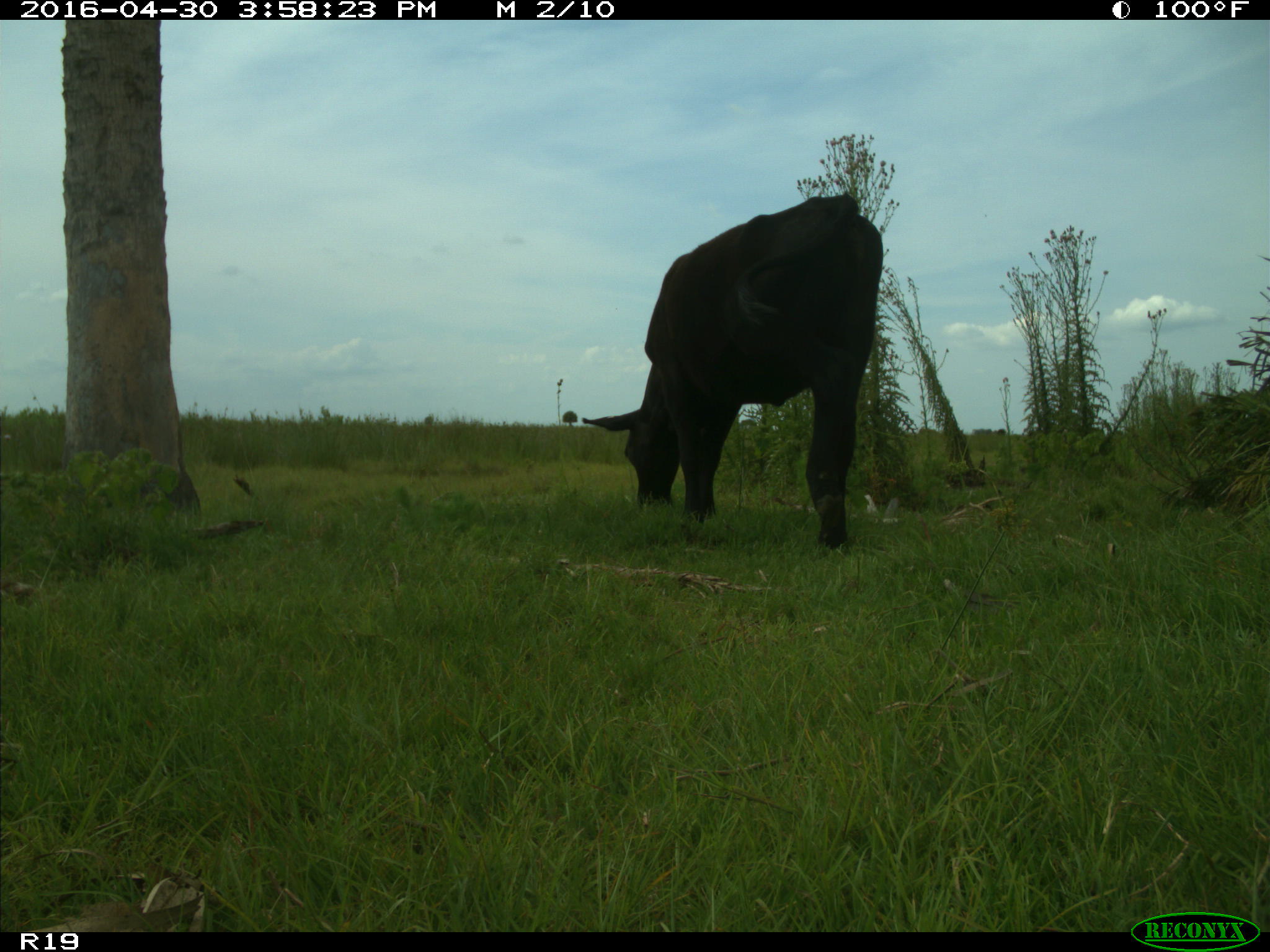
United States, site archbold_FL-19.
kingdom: Animalia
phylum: Chordata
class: Mammalia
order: Artiodactyla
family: Bovidae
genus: Bos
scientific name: Bos taurus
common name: domestic cow